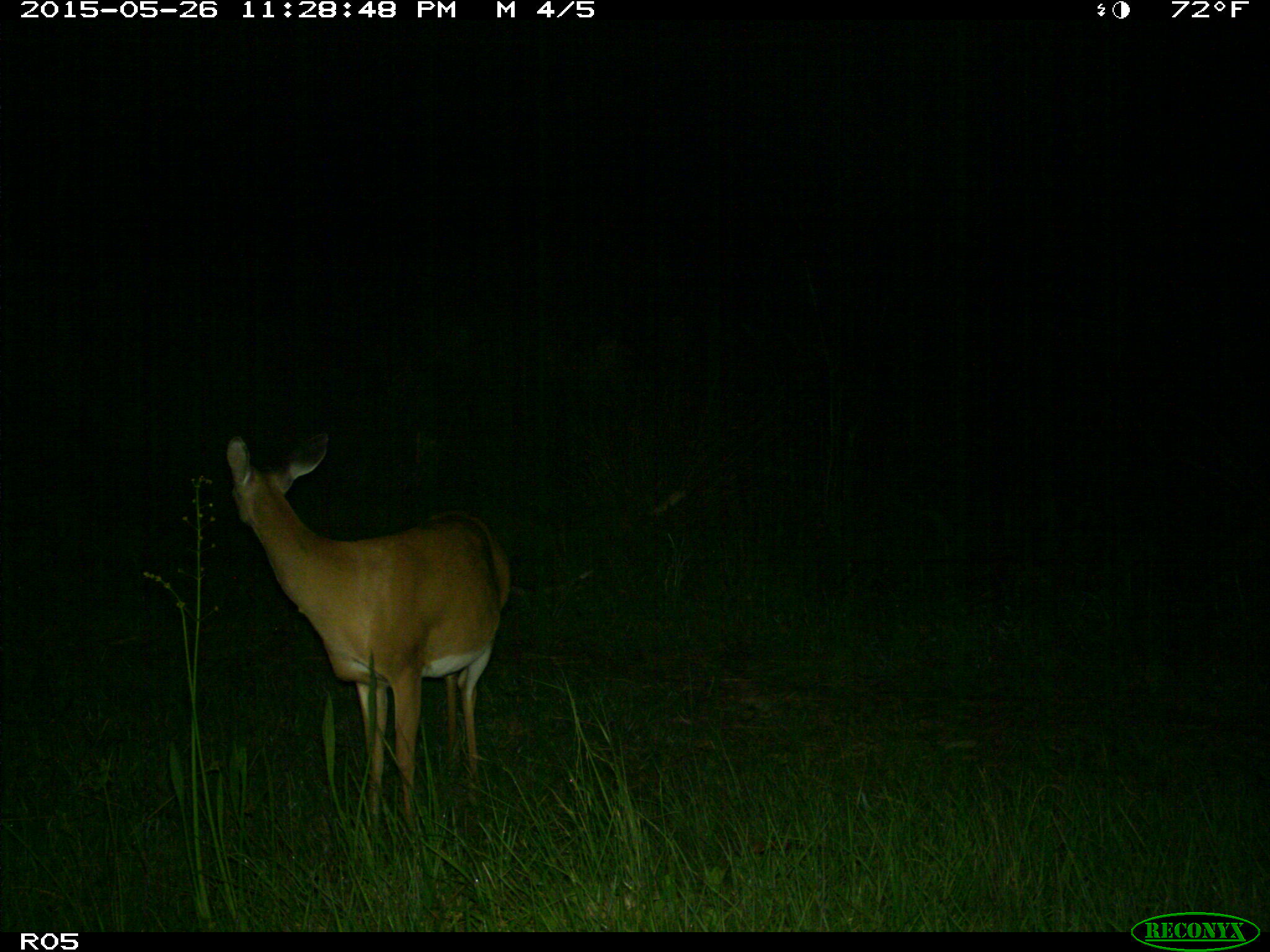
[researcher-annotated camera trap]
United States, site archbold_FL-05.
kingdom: Animalia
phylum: Chordata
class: Mammalia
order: Artiodactyla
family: Cervidae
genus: Odocoileus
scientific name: Odocoileus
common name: deer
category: unidentified deer